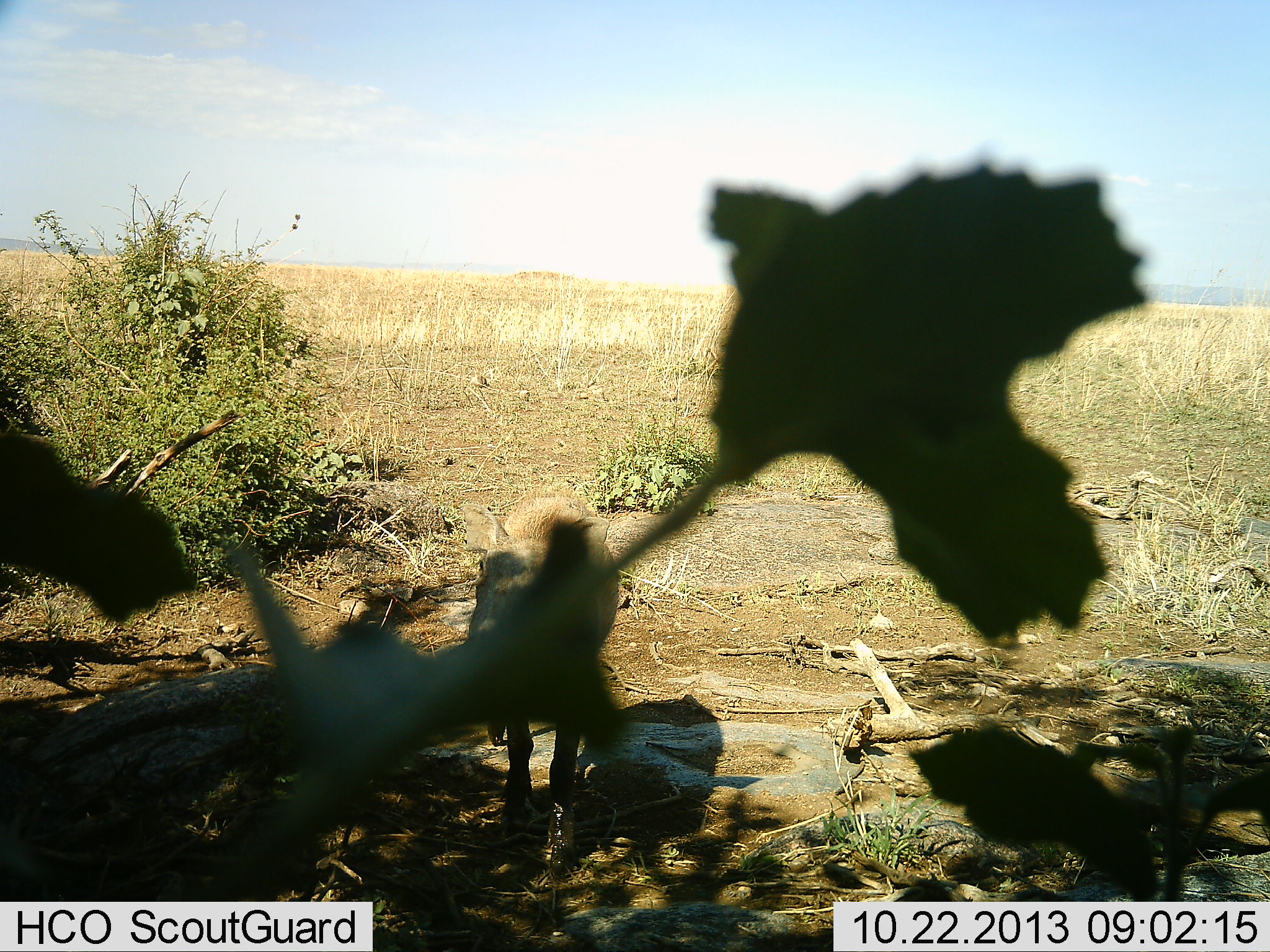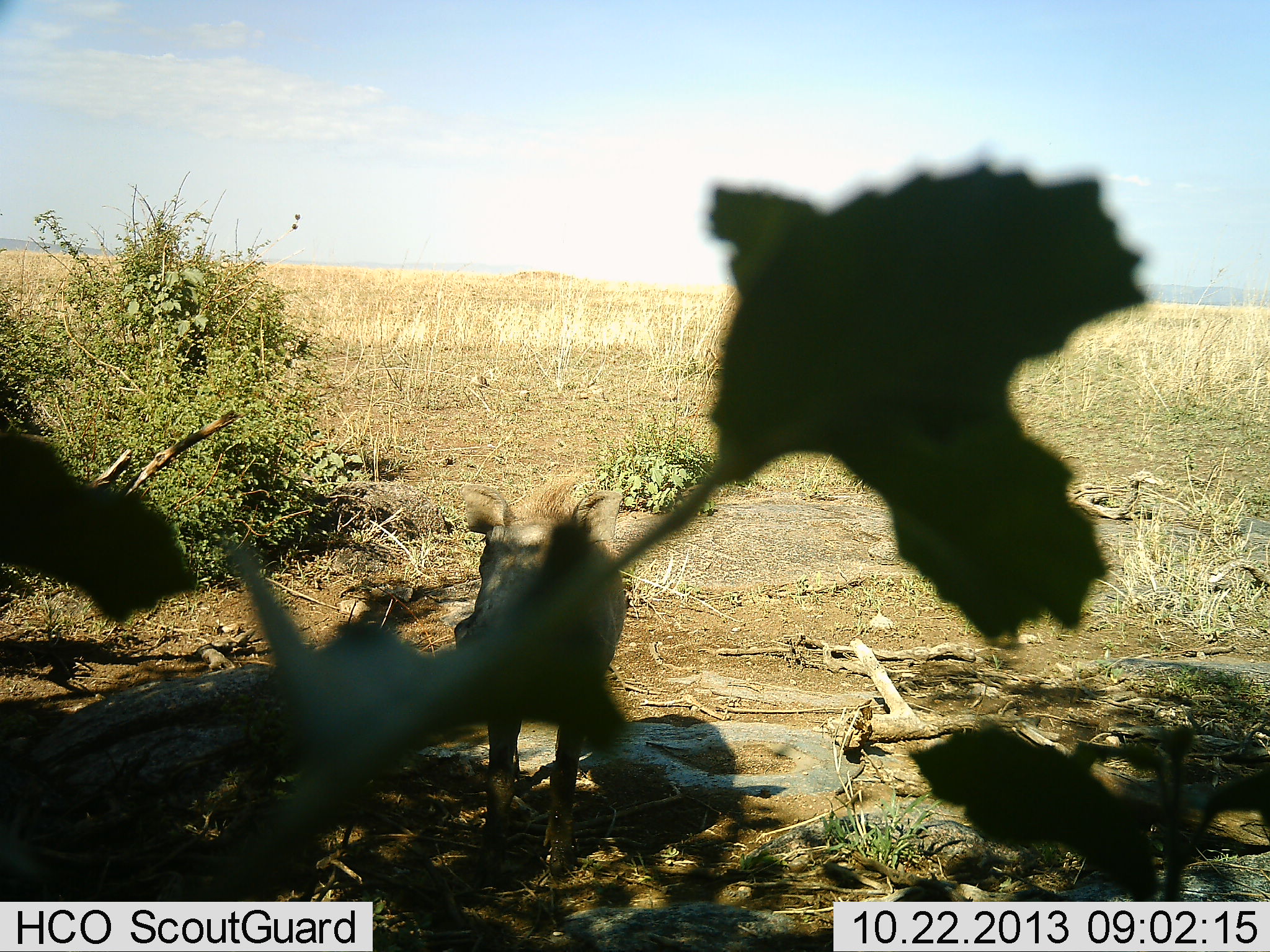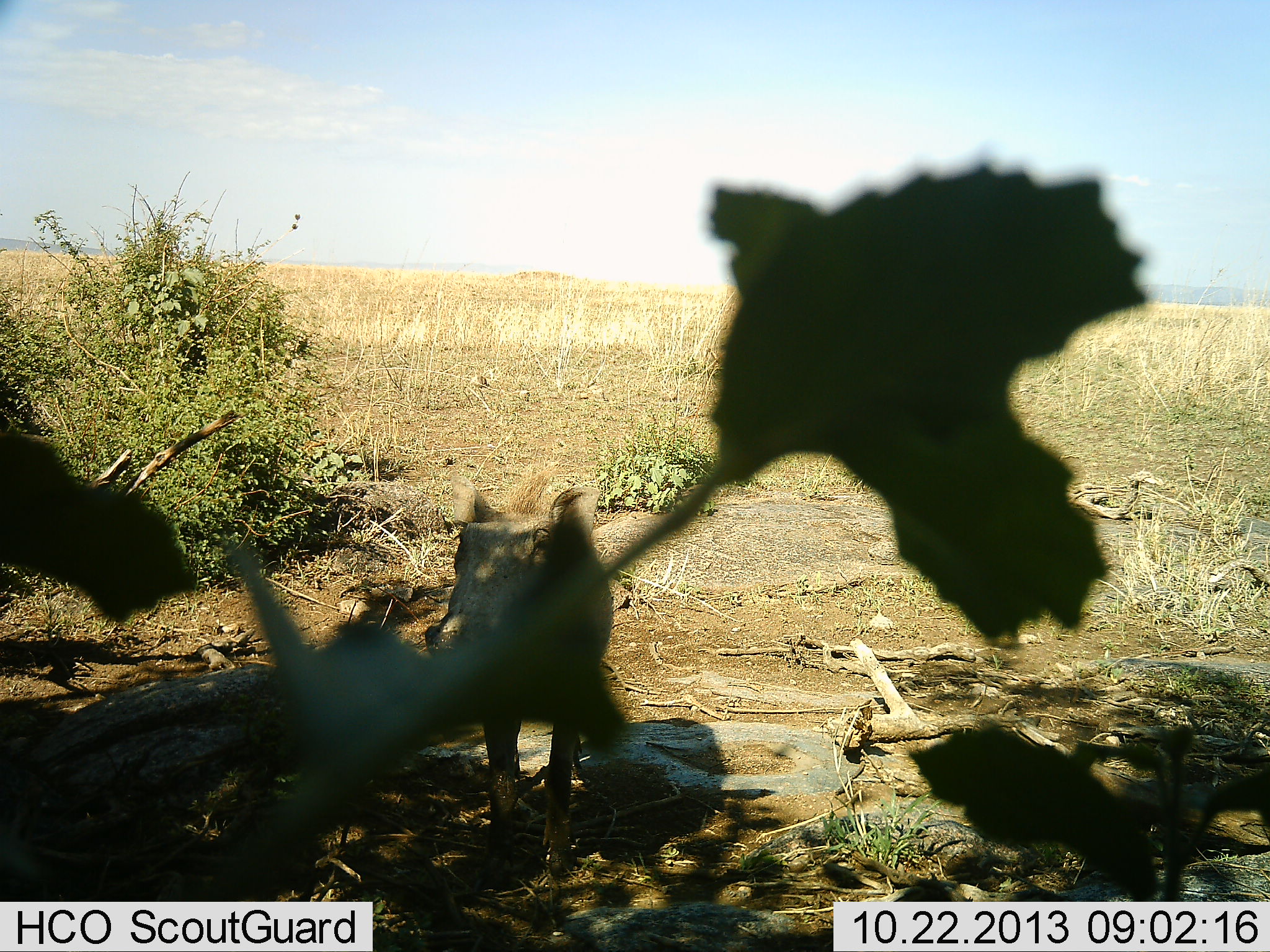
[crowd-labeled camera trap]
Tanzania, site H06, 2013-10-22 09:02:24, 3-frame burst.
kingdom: Animalia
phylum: Chordata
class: Mammalia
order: Artiodactyla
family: Suidae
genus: Phacochoerus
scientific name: Phacochoerus africanus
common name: warthog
Warthog (Phacochoerus africanus), count 1. Behavior (volunteer vote fractions): standing 40%, resting 0%, moving 60%, interacting 10%. Young present (vote fraction): 0%. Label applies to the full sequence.